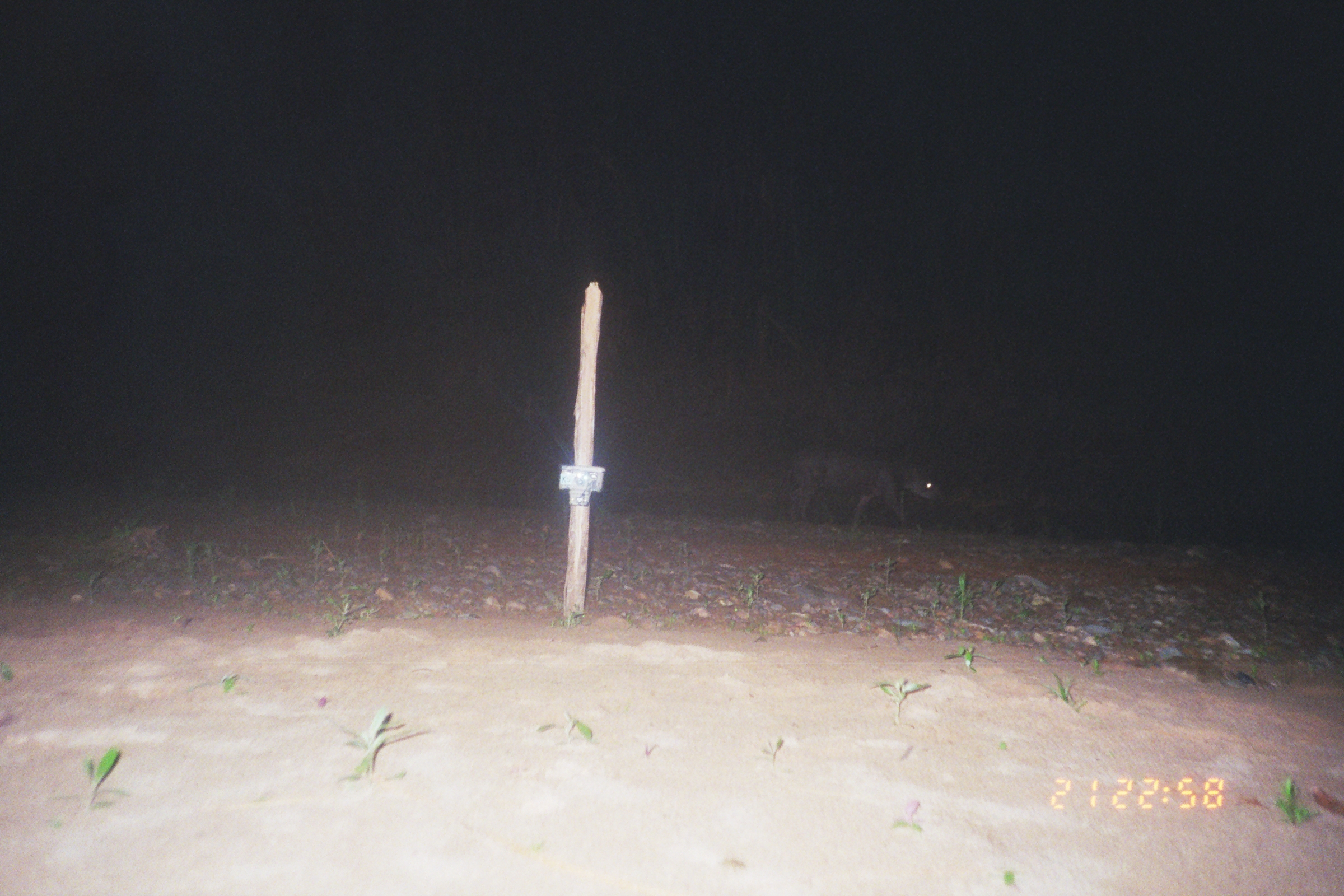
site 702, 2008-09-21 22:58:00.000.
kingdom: Animalia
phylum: Chordata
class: Mammalia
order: Perissodactyla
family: Tapiridae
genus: Tapirus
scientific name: Tapirus terrestris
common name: south american tapir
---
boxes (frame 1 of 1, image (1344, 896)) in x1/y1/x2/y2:
tapirus terrestris: 785/445/942/528